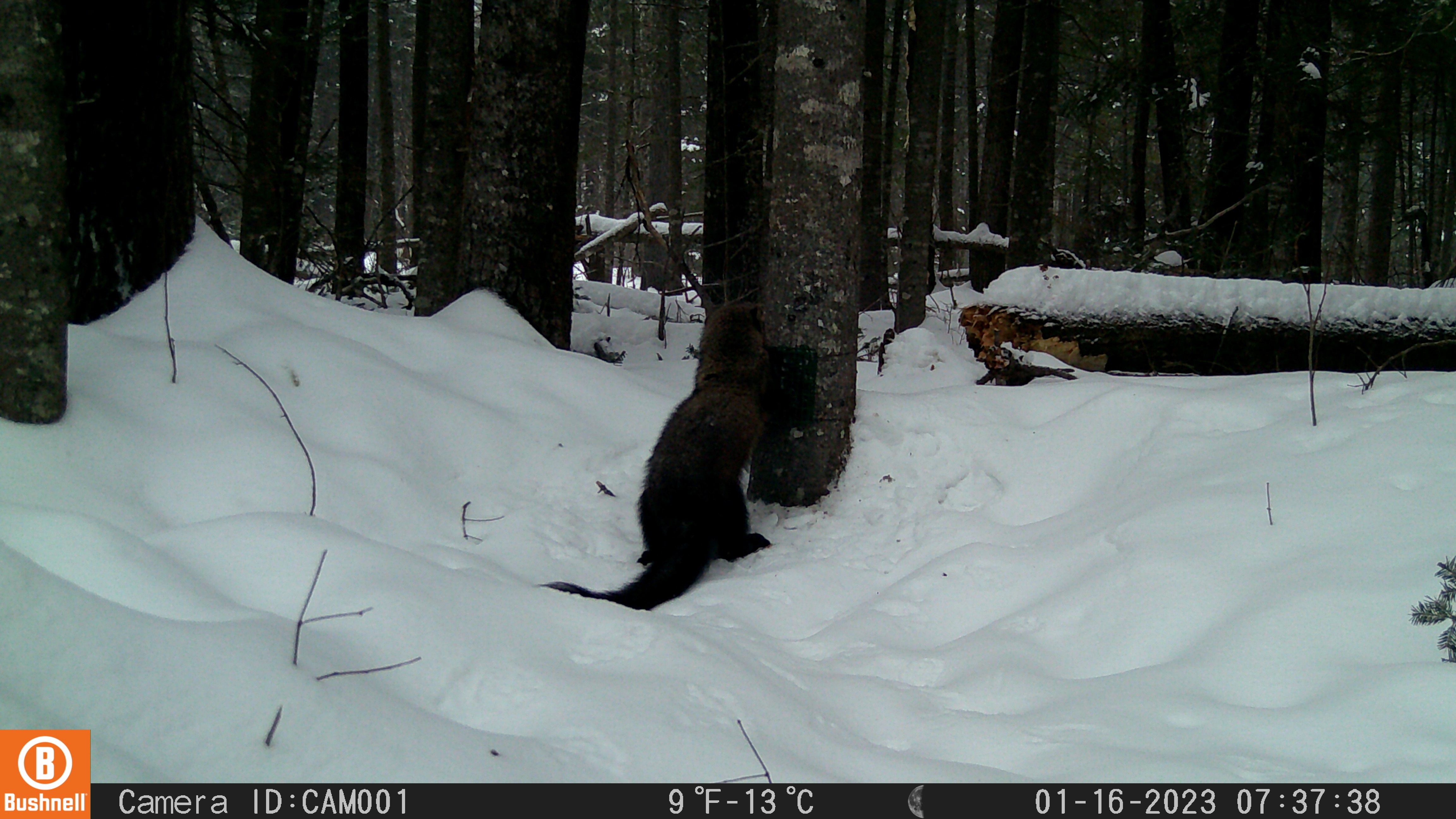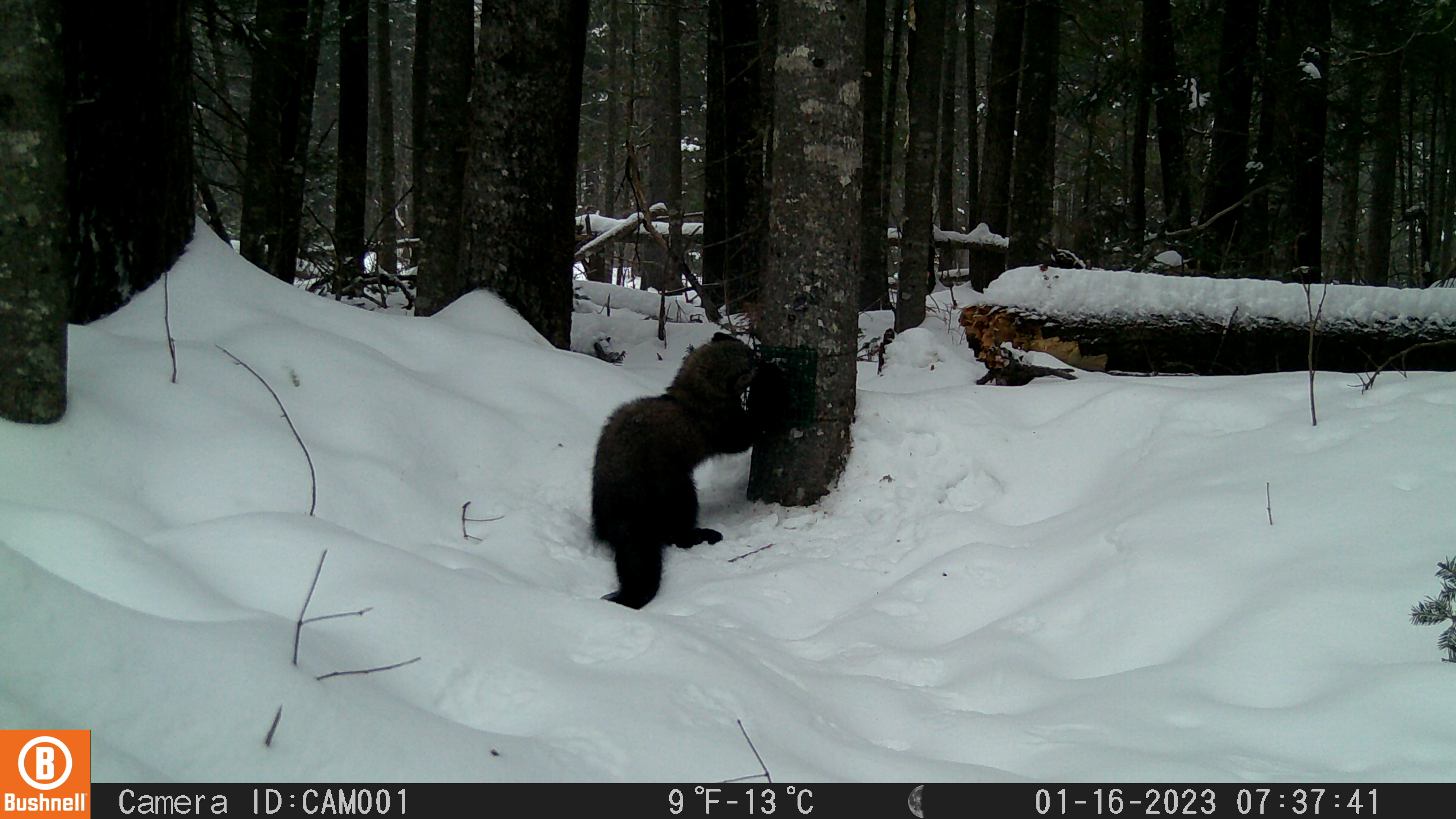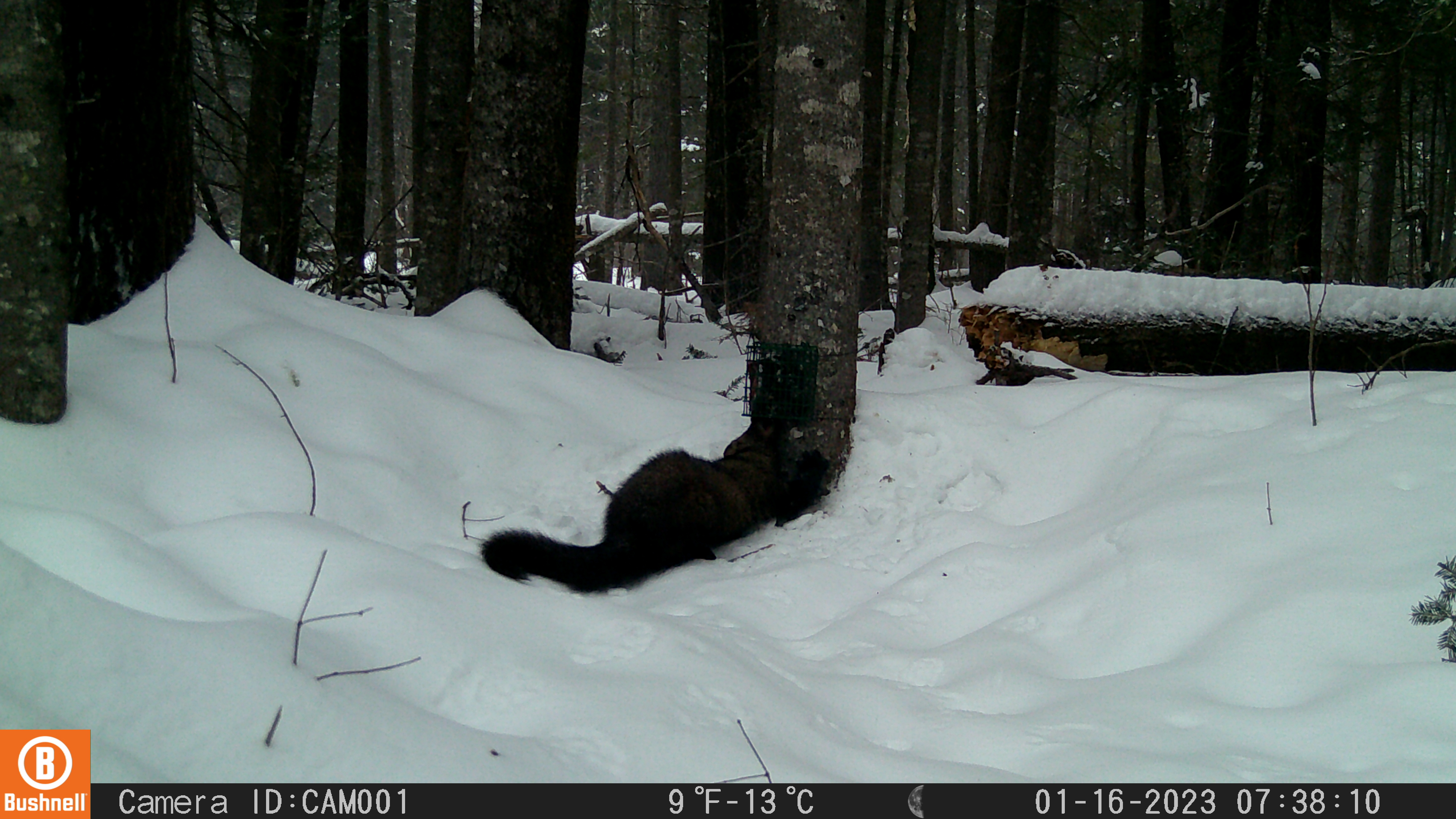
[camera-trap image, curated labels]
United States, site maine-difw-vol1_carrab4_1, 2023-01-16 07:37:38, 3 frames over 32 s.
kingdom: Animalia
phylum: Chordata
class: Mammalia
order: Carnivora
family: Mustelidae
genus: Pekania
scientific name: Pekania pennanti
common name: fisher